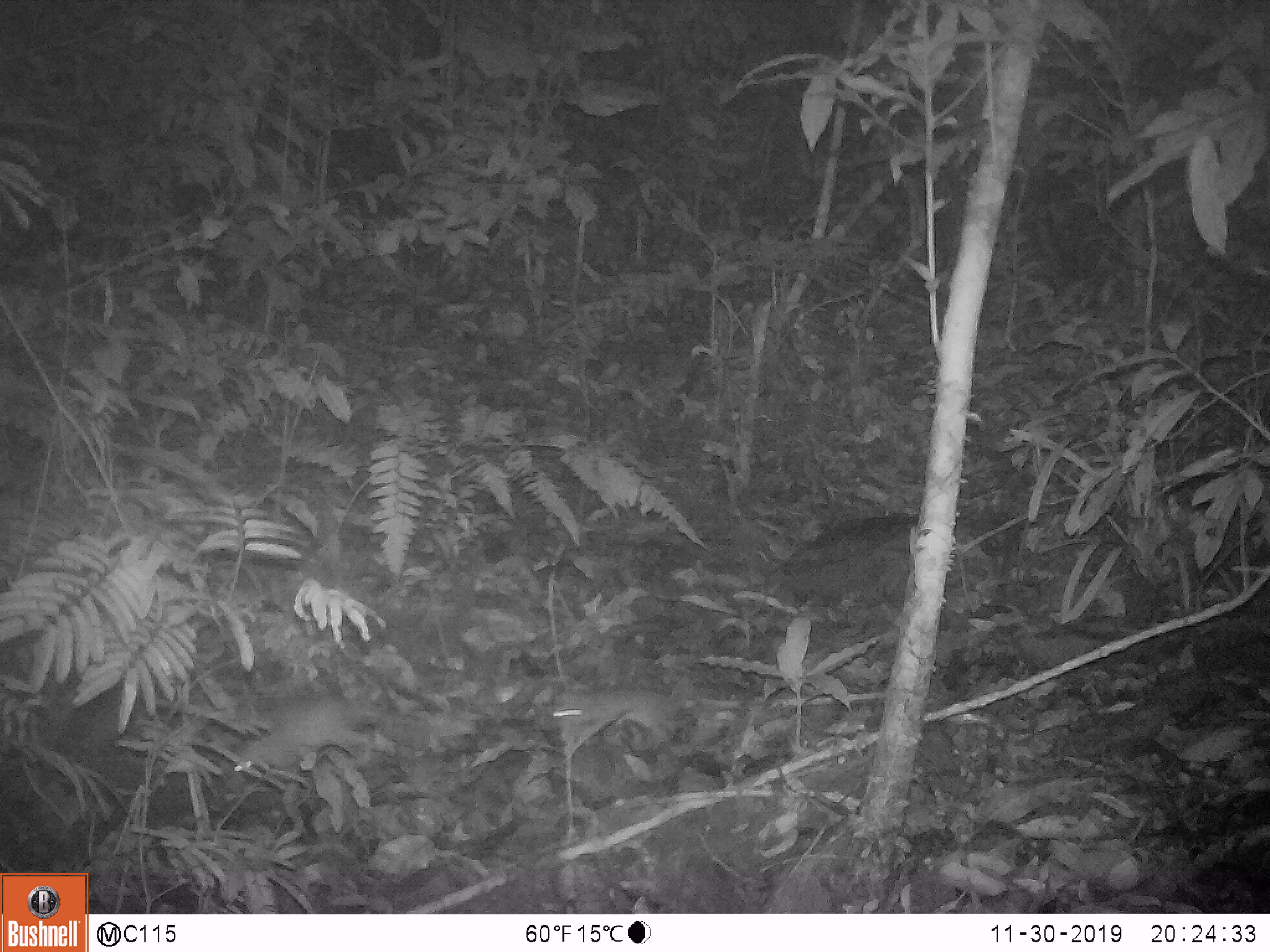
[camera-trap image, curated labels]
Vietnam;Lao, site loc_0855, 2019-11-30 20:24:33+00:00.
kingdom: Animalia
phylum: Chordata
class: Mammalia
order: Rodentia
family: Muridae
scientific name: Muridae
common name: old-world mice and rats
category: unidentified murid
Unidentified murid (old-world mice and rats) (Muridae). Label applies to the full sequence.